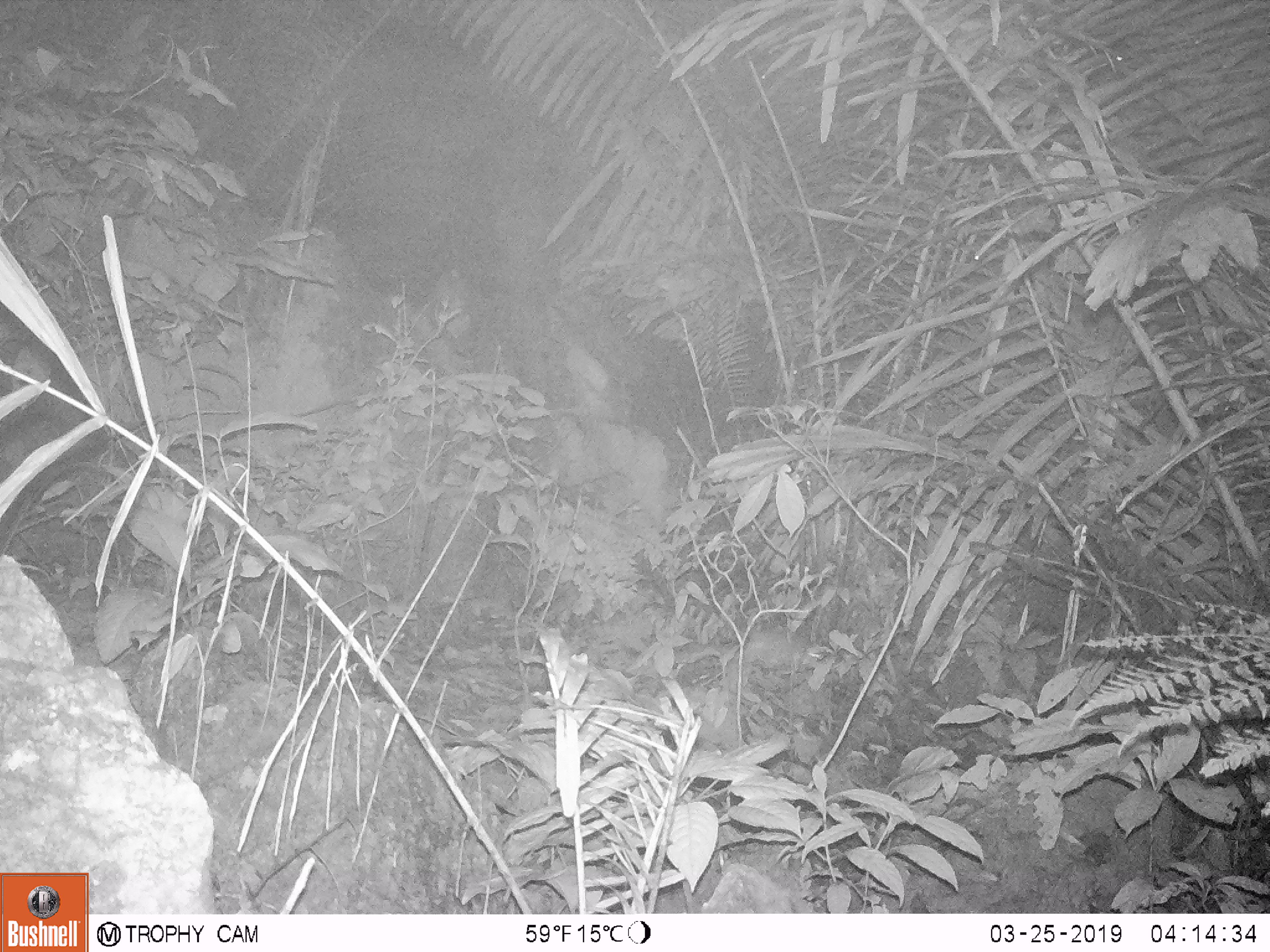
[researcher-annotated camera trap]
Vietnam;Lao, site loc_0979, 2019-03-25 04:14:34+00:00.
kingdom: Animalia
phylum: Chordata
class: Mammalia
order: Rodentia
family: Muridae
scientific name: Muridae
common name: old-world mice and rats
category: unidentified murid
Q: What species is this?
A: Unidentified murid (old-world mice and rats) (Muridae).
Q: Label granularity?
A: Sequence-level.